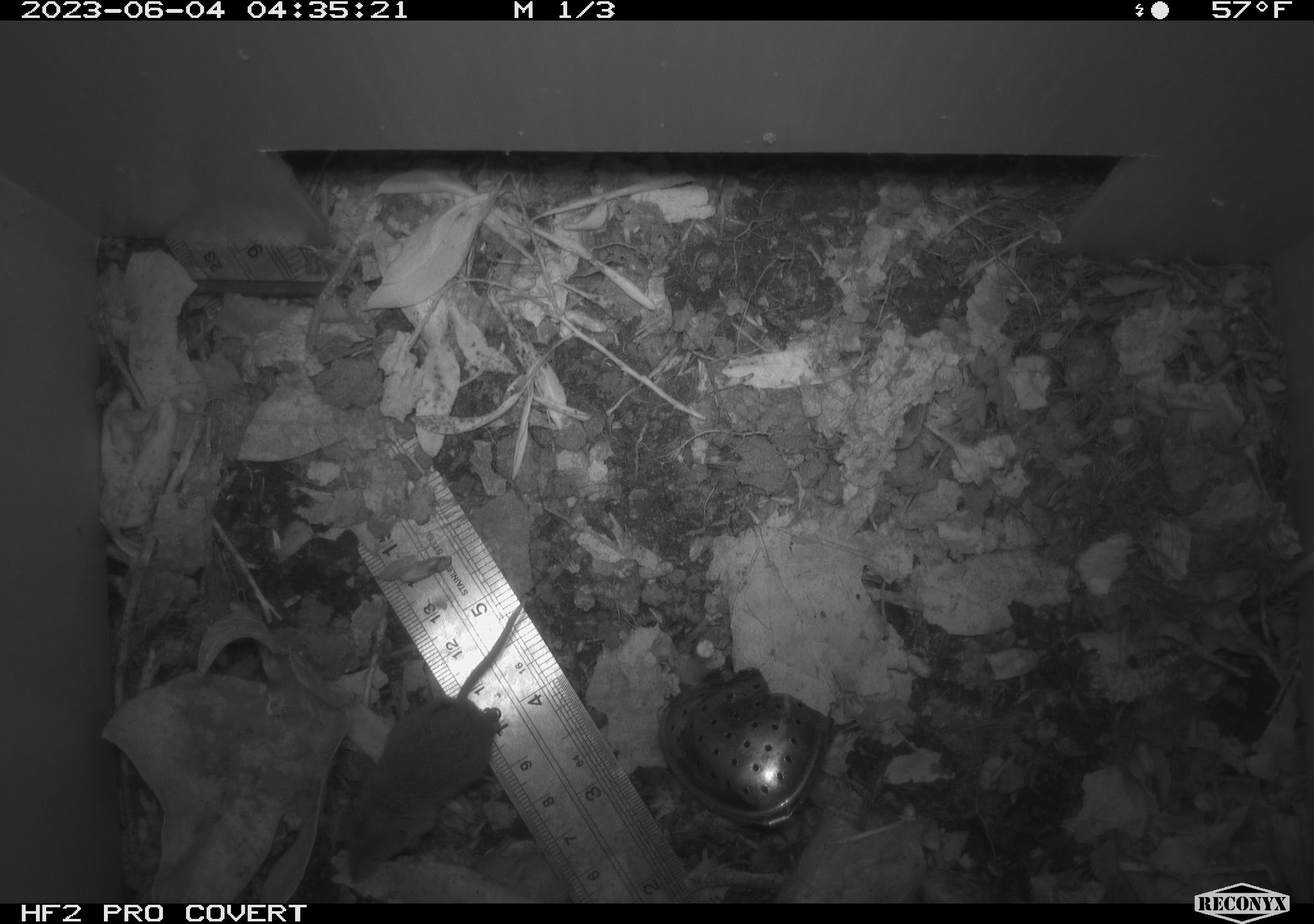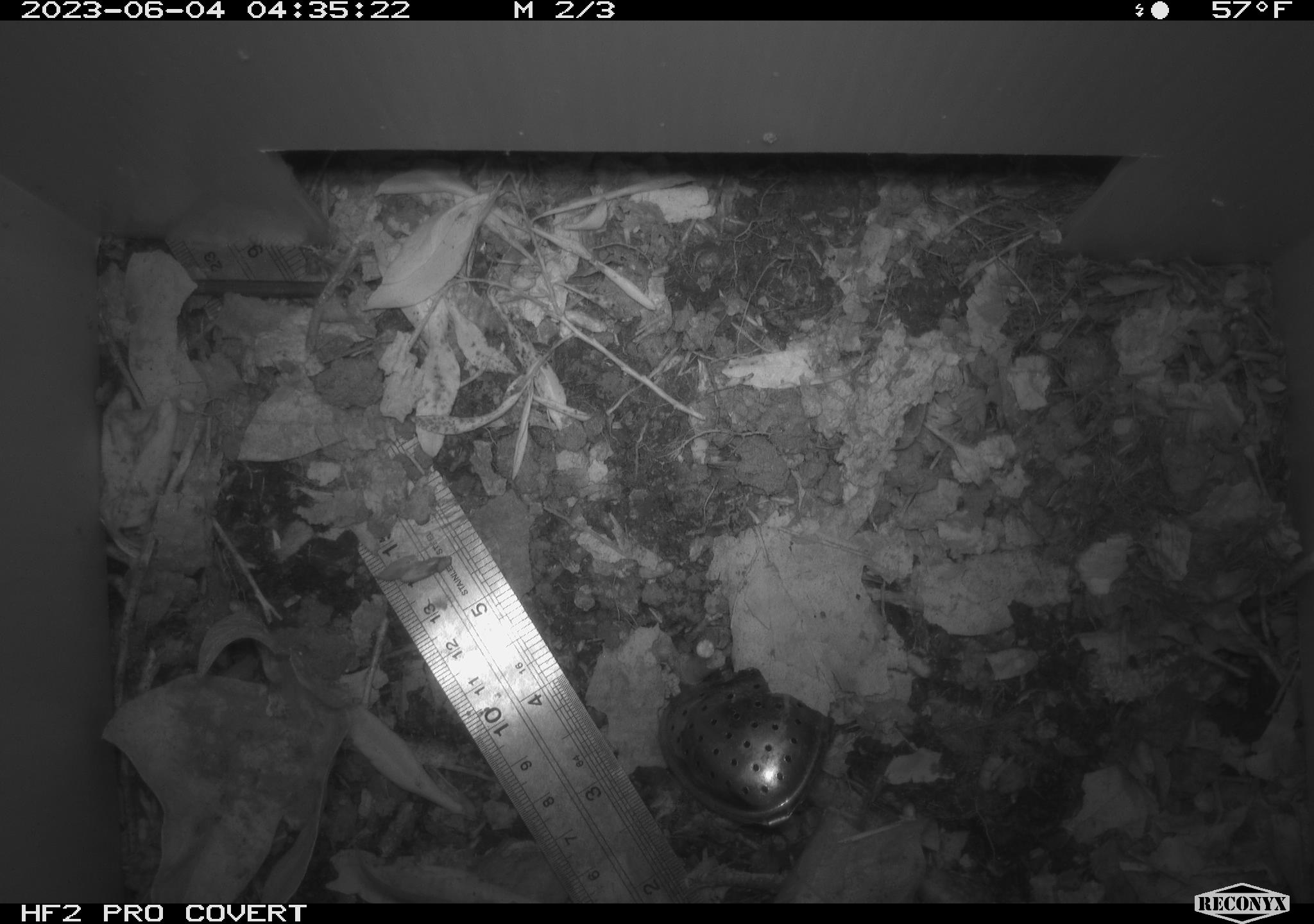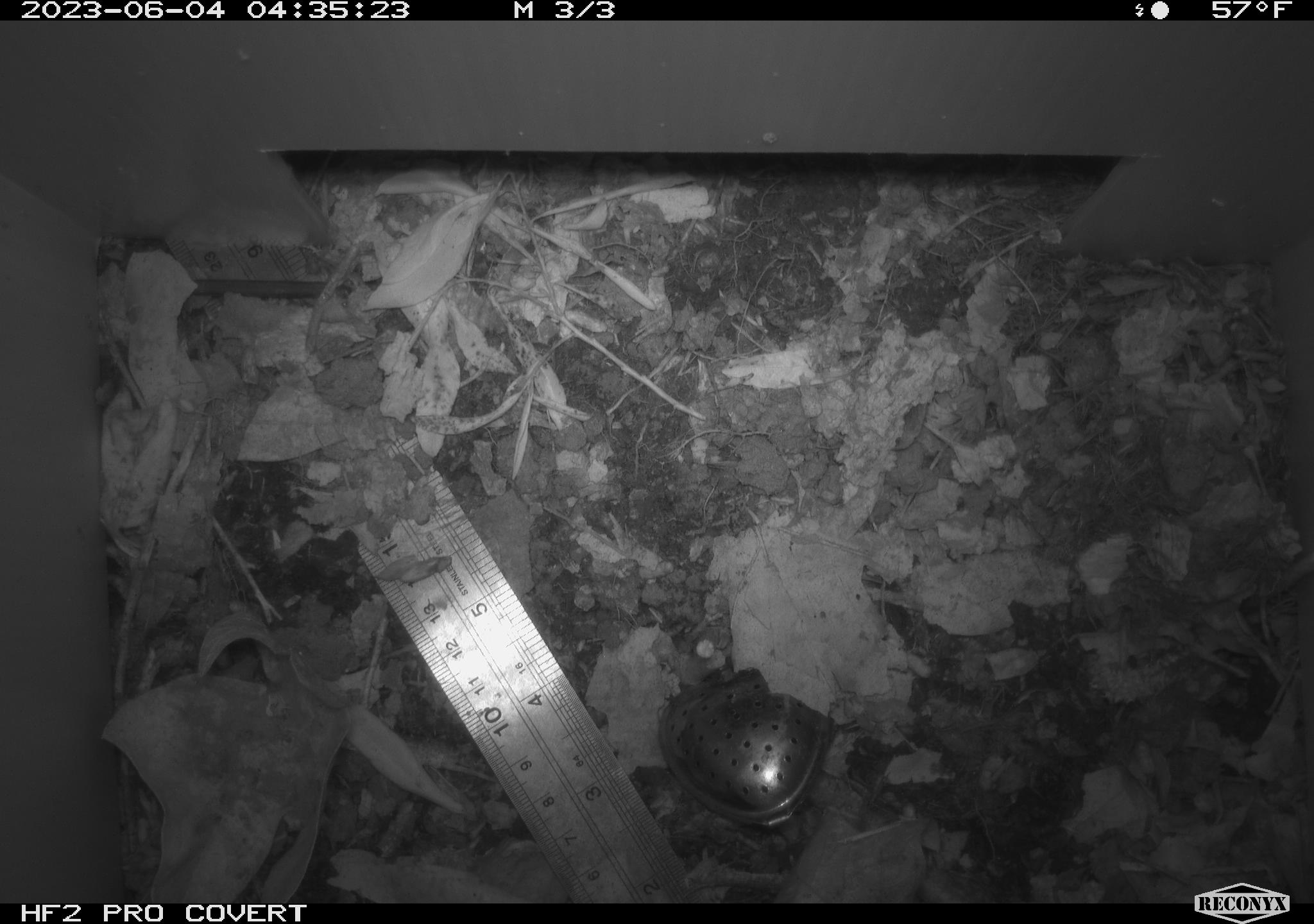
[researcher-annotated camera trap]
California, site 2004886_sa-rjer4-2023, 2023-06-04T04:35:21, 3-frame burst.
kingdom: Animalia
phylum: Chordata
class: Mammalia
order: Rodentia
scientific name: Rodentia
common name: mouse species